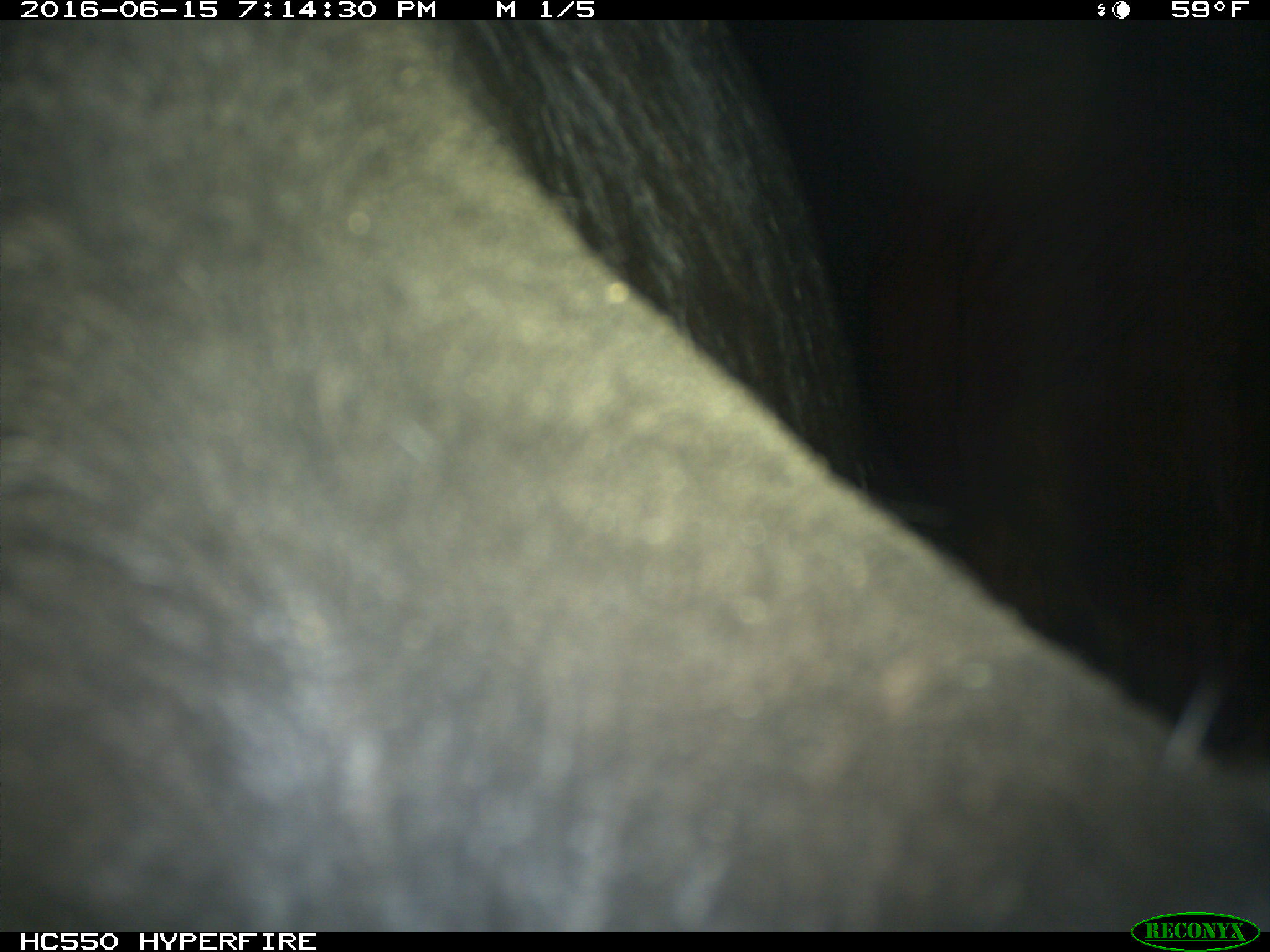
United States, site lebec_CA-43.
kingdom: Animalia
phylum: Chordata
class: Mammalia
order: Artiodactyla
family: Bovidae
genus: Bos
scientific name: Bos taurus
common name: domestic cow